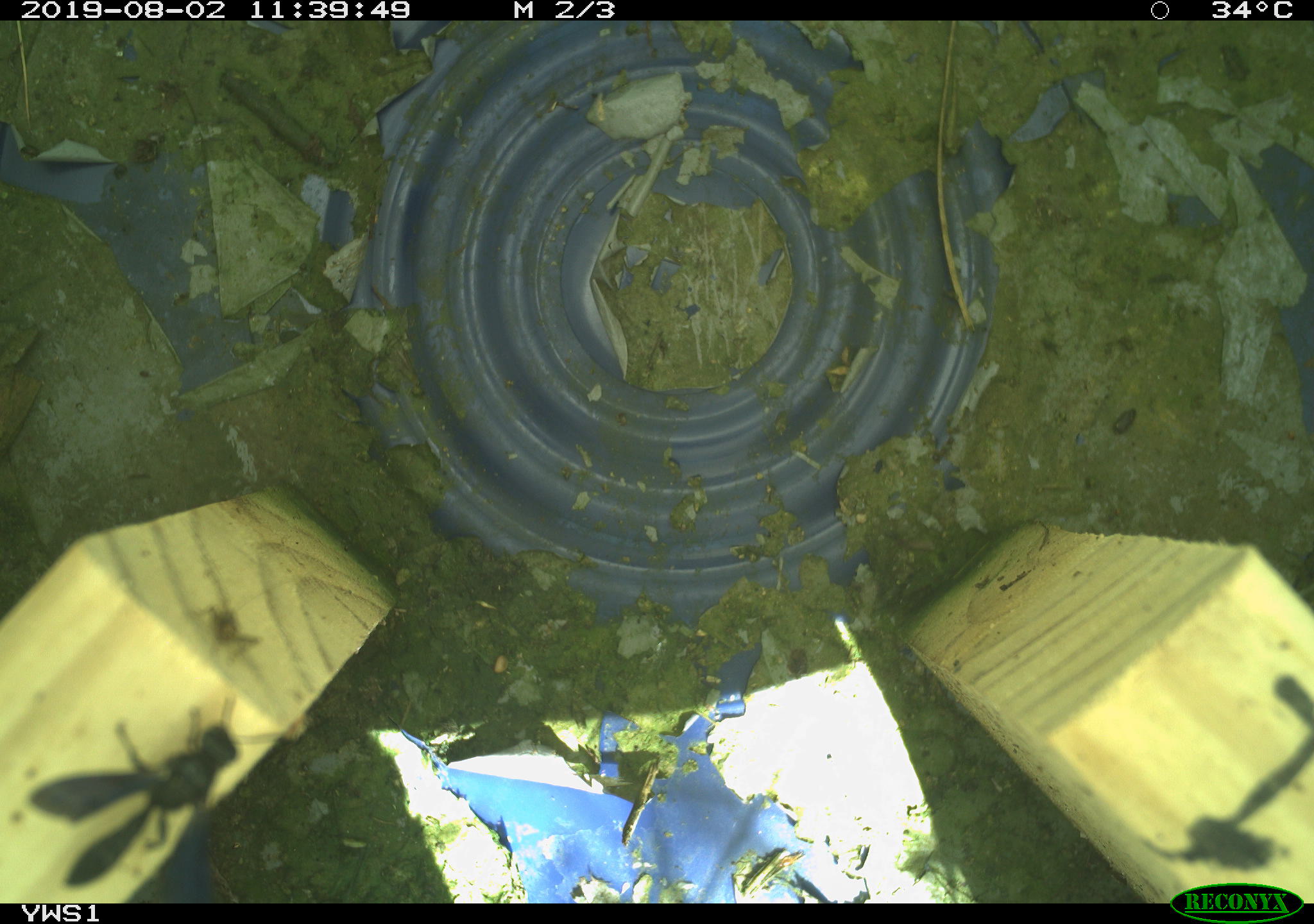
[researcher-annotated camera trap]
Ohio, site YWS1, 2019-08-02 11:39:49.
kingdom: Animalia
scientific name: Animalia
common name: animal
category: invertebrate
Invertebrate (animal) (Animalia).